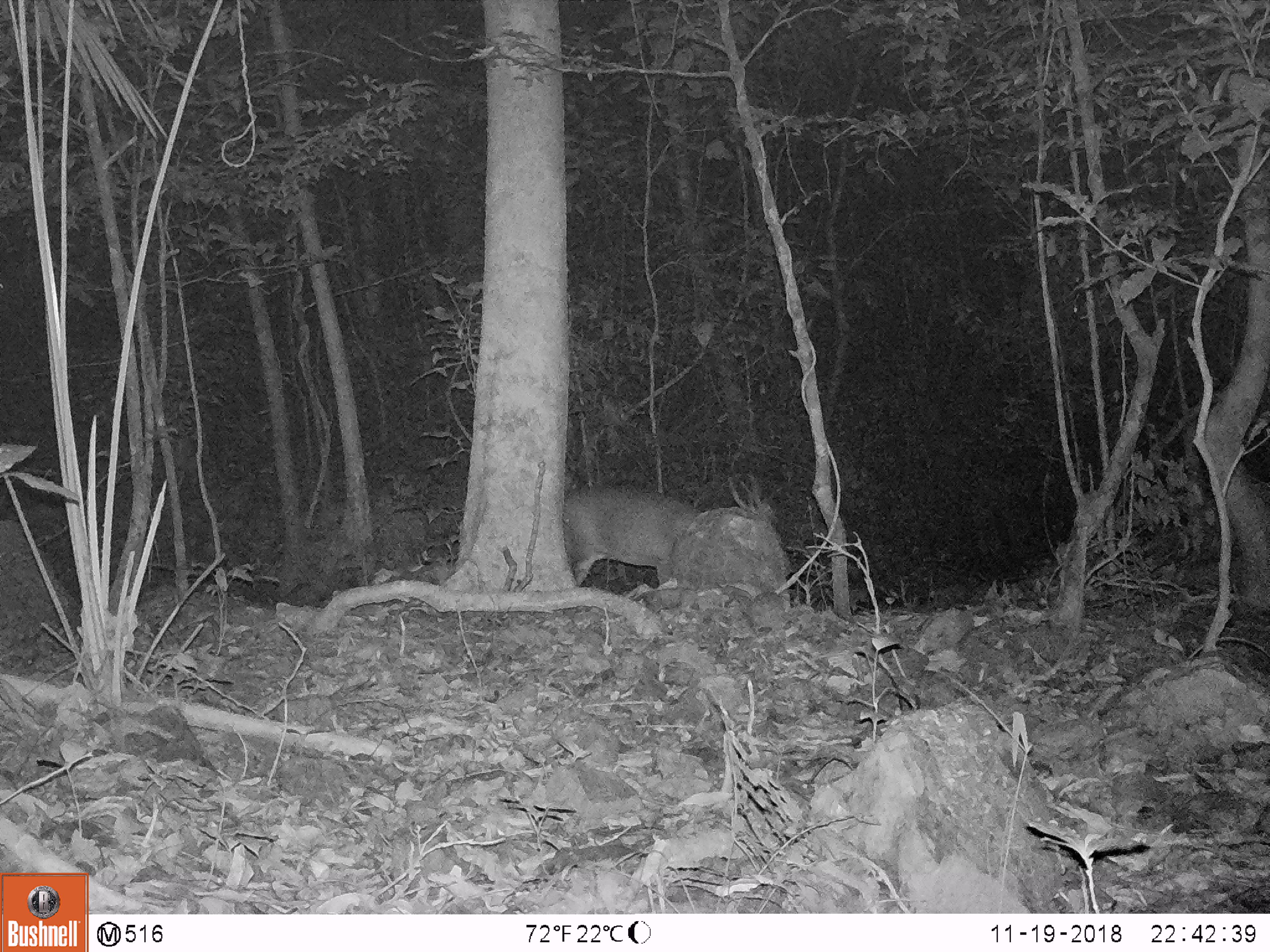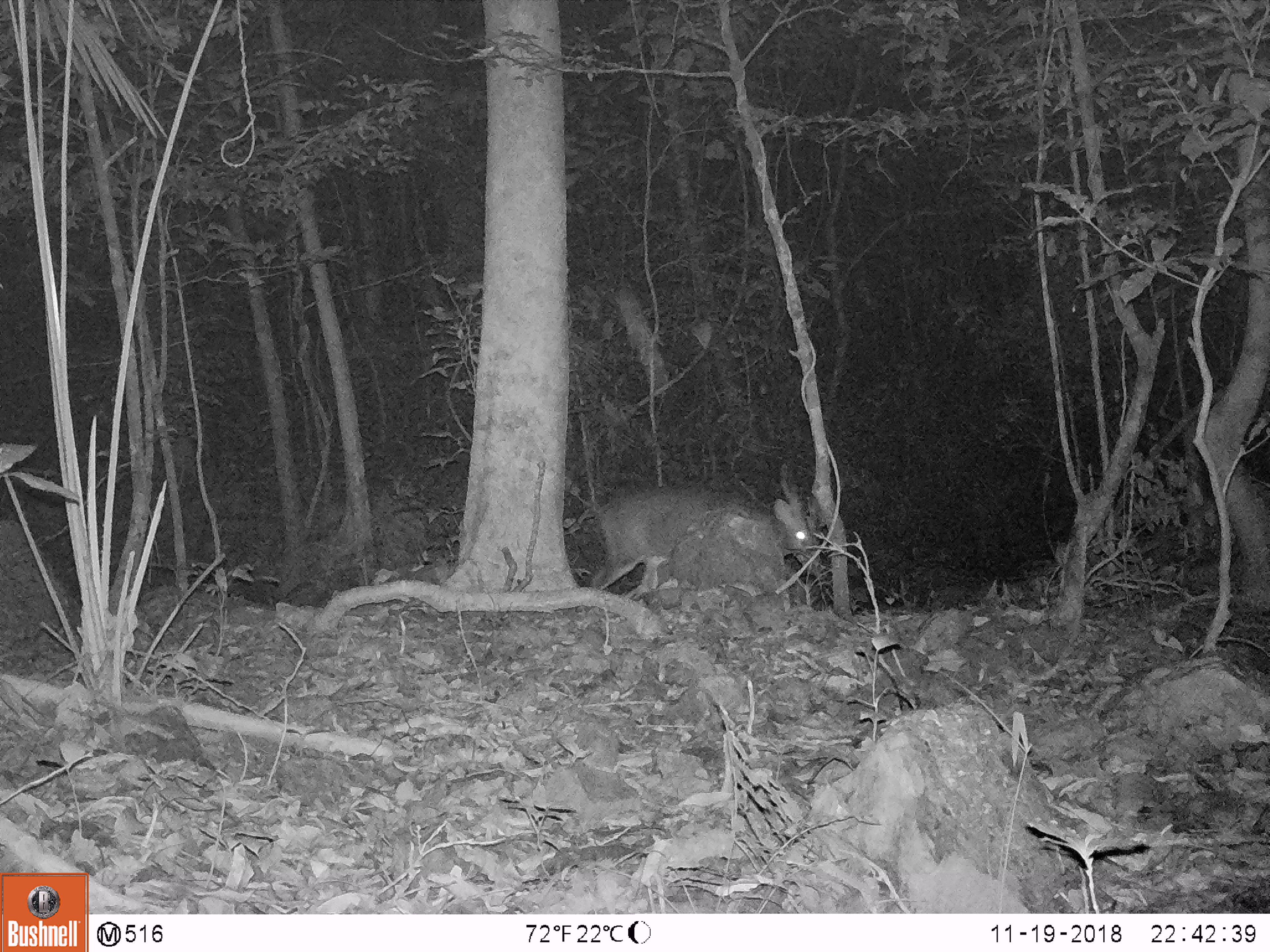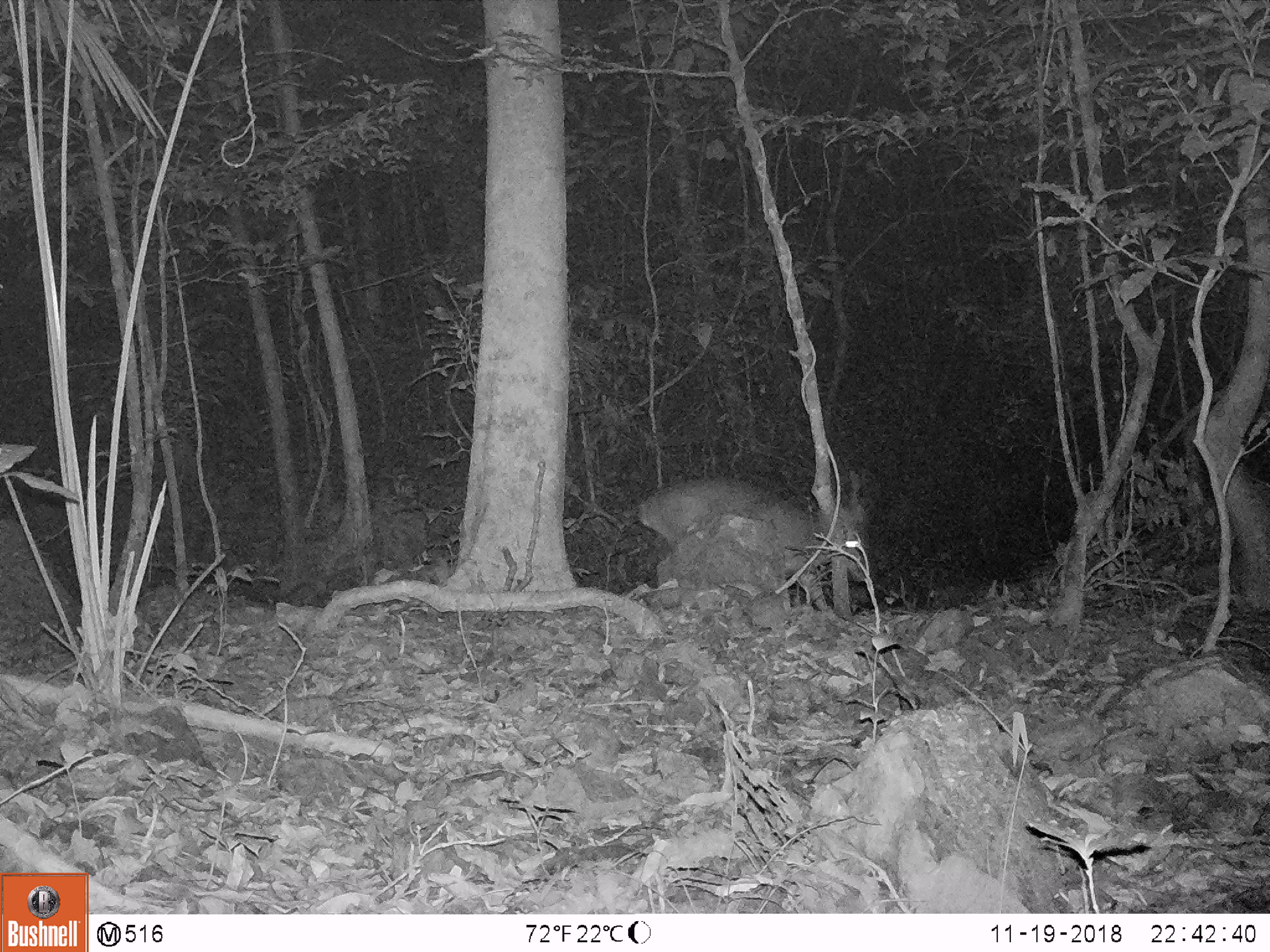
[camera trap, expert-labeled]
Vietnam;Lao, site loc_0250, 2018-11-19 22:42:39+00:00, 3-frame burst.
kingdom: Animalia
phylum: Chordata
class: Mammalia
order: Artiodactyla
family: Cervidae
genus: Muntiacus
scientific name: Muntiacus vuquangensis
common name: large-antlered muntjac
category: large antlered muntjac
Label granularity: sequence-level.